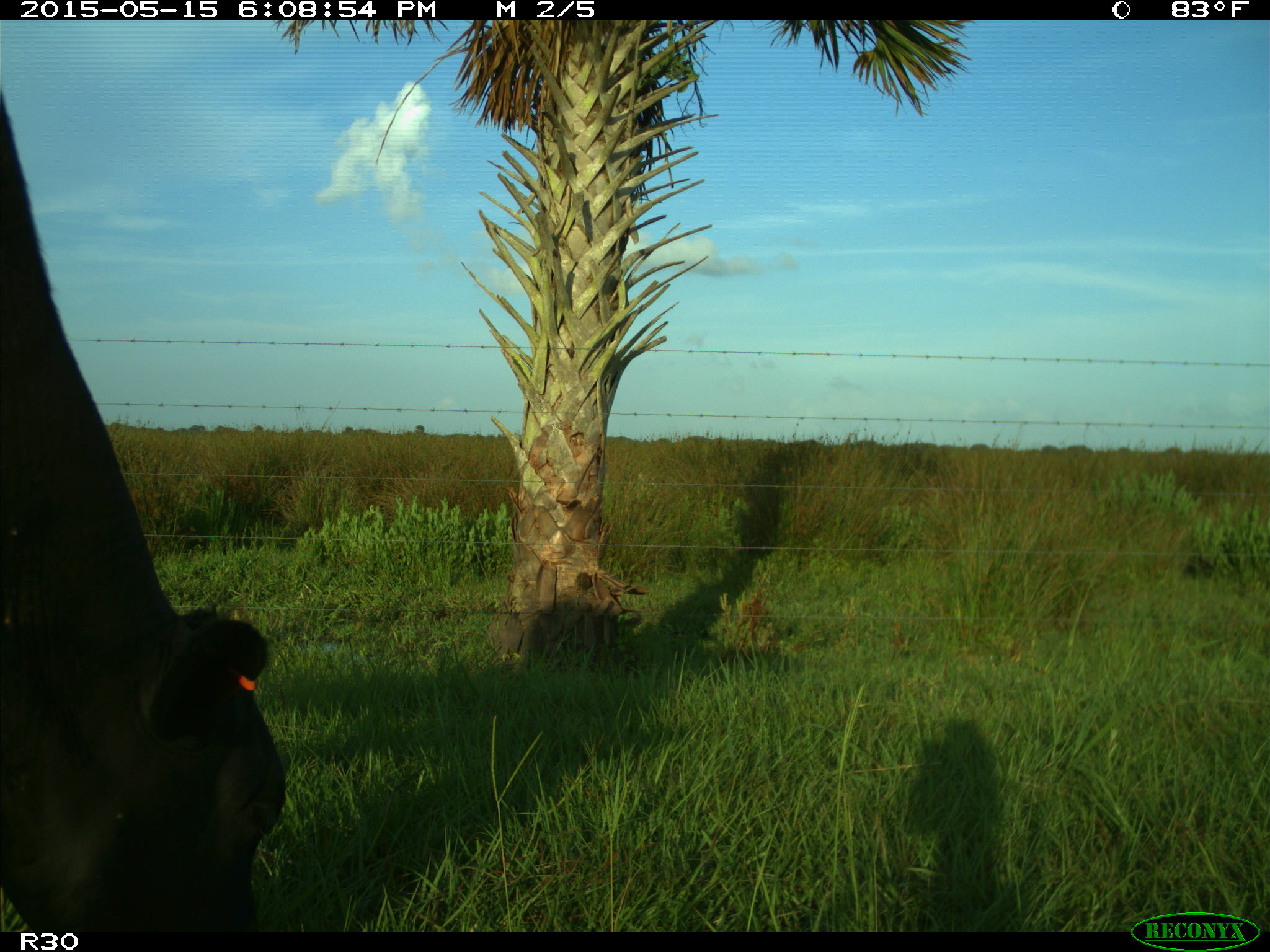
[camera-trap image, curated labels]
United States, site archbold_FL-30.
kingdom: Animalia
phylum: Chordata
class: Mammalia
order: Artiodactyla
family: Bovidae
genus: Bos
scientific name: Bos taurus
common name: domestic cow